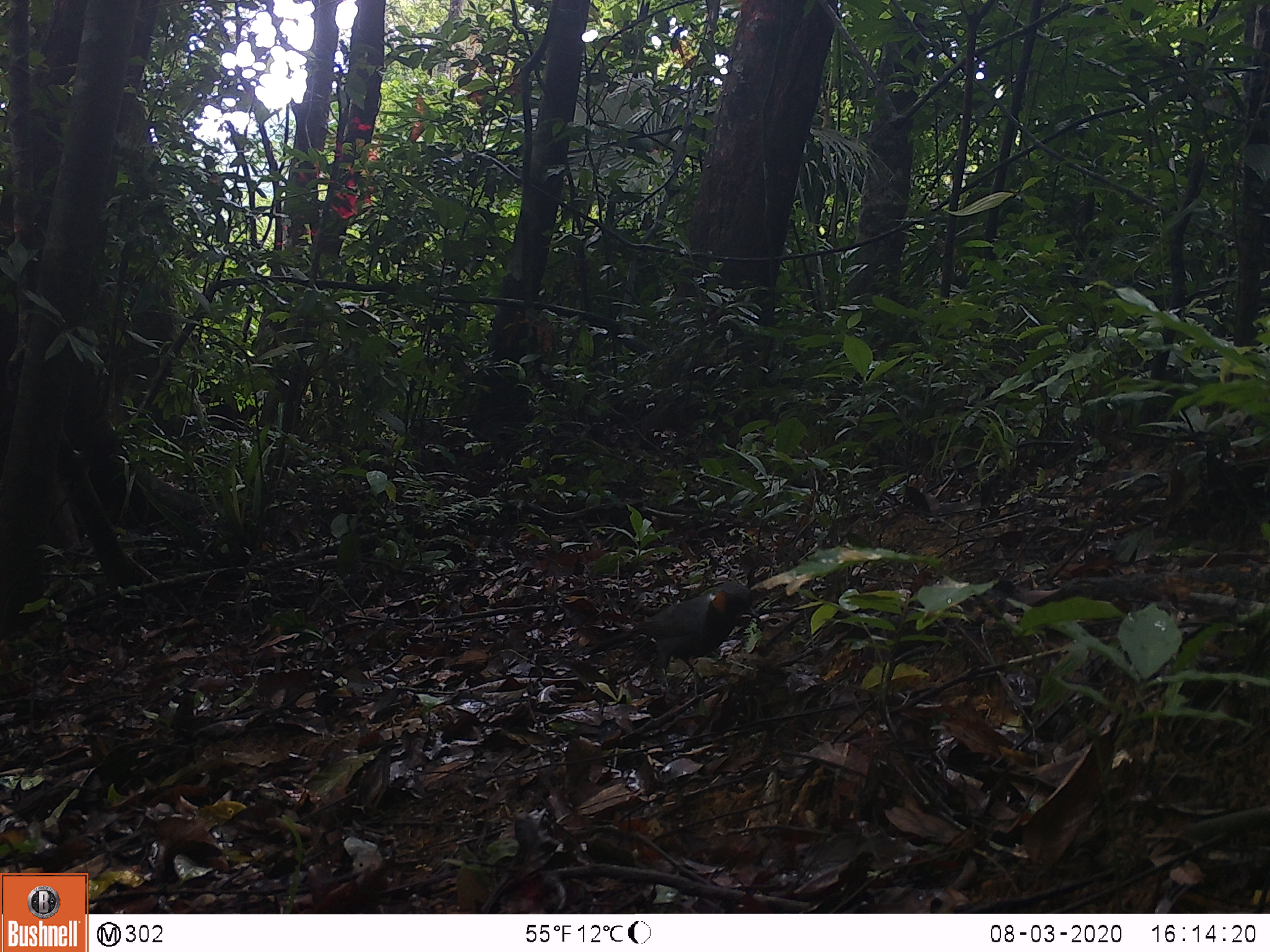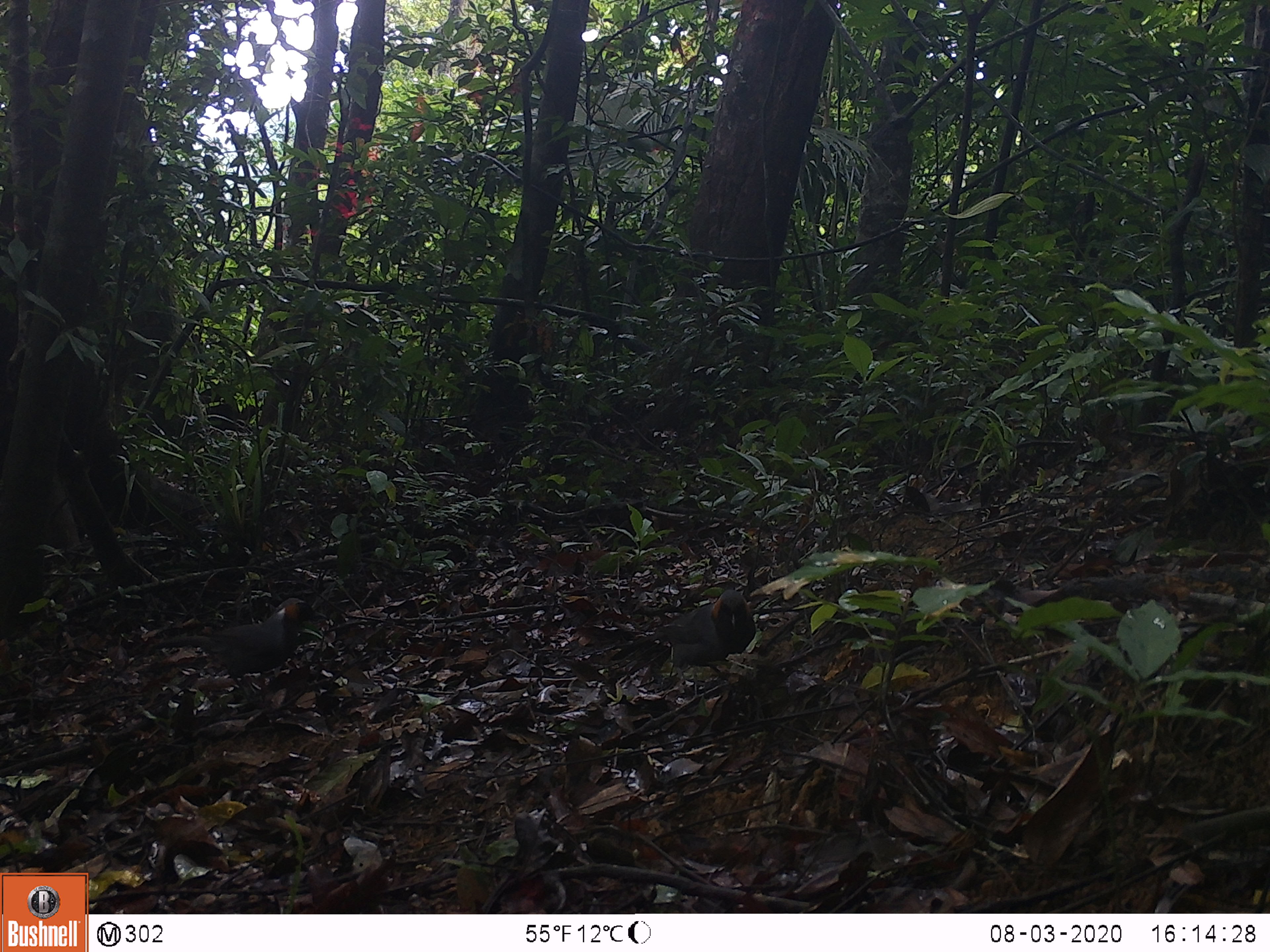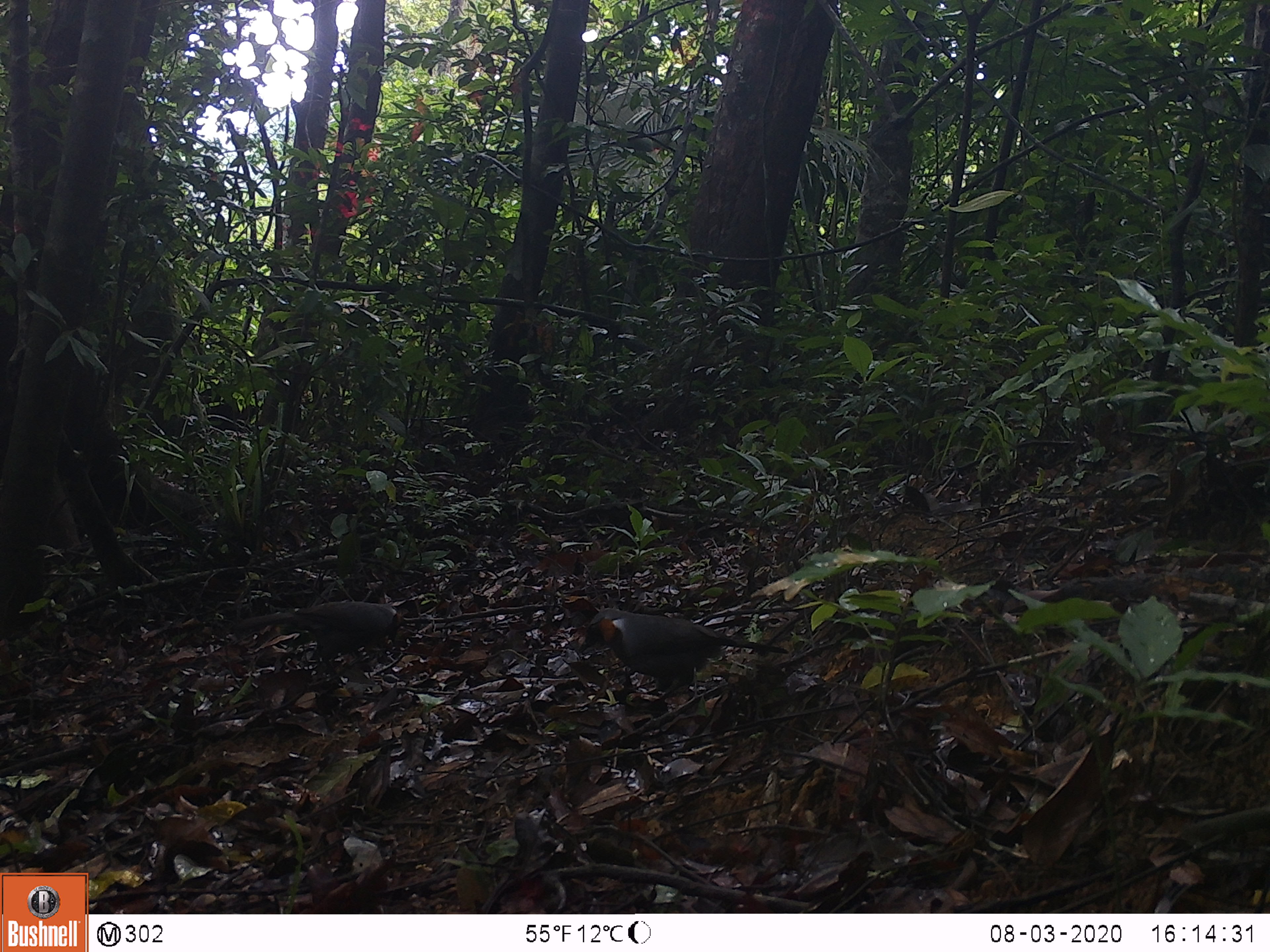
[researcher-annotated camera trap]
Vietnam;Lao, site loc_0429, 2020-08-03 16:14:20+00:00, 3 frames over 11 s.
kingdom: Animalia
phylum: Chordata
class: Aves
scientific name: Aves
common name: bird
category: unidentified bird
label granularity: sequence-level